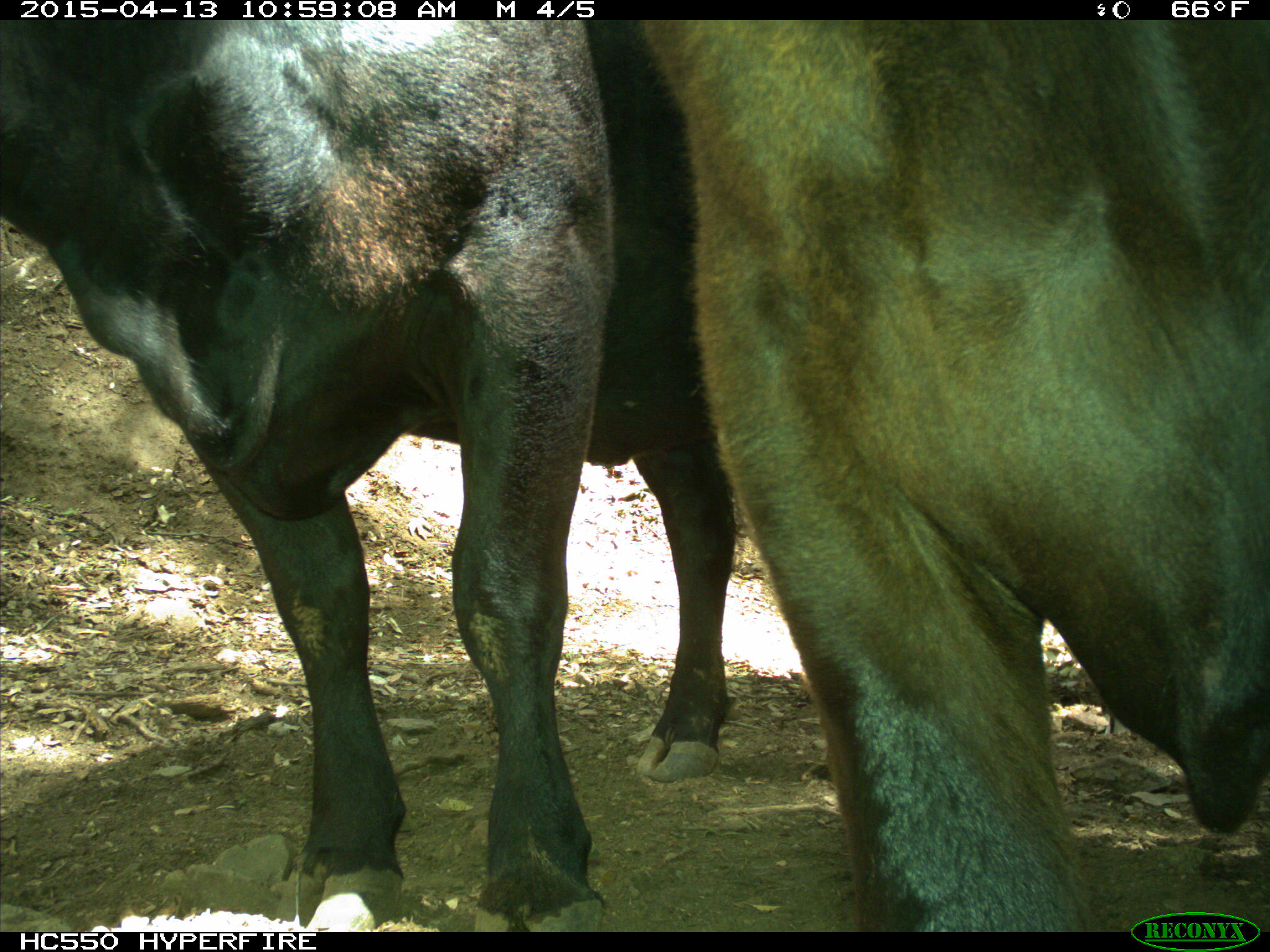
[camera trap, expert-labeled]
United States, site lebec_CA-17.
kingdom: Animalia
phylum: Chordata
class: Mammalia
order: Artiodactyla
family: Bovidae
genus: Bos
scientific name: Bos taurus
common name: domestic cow